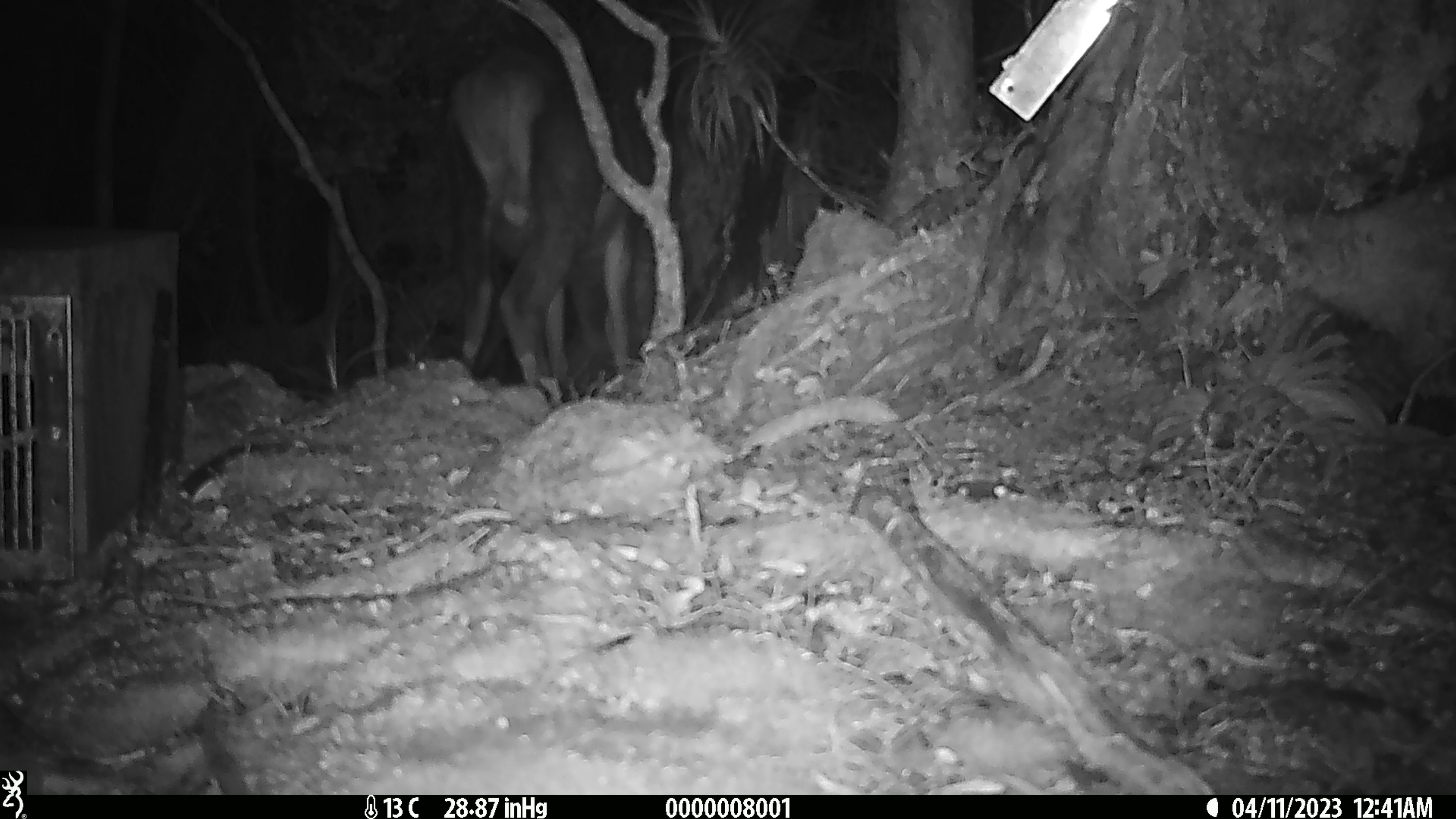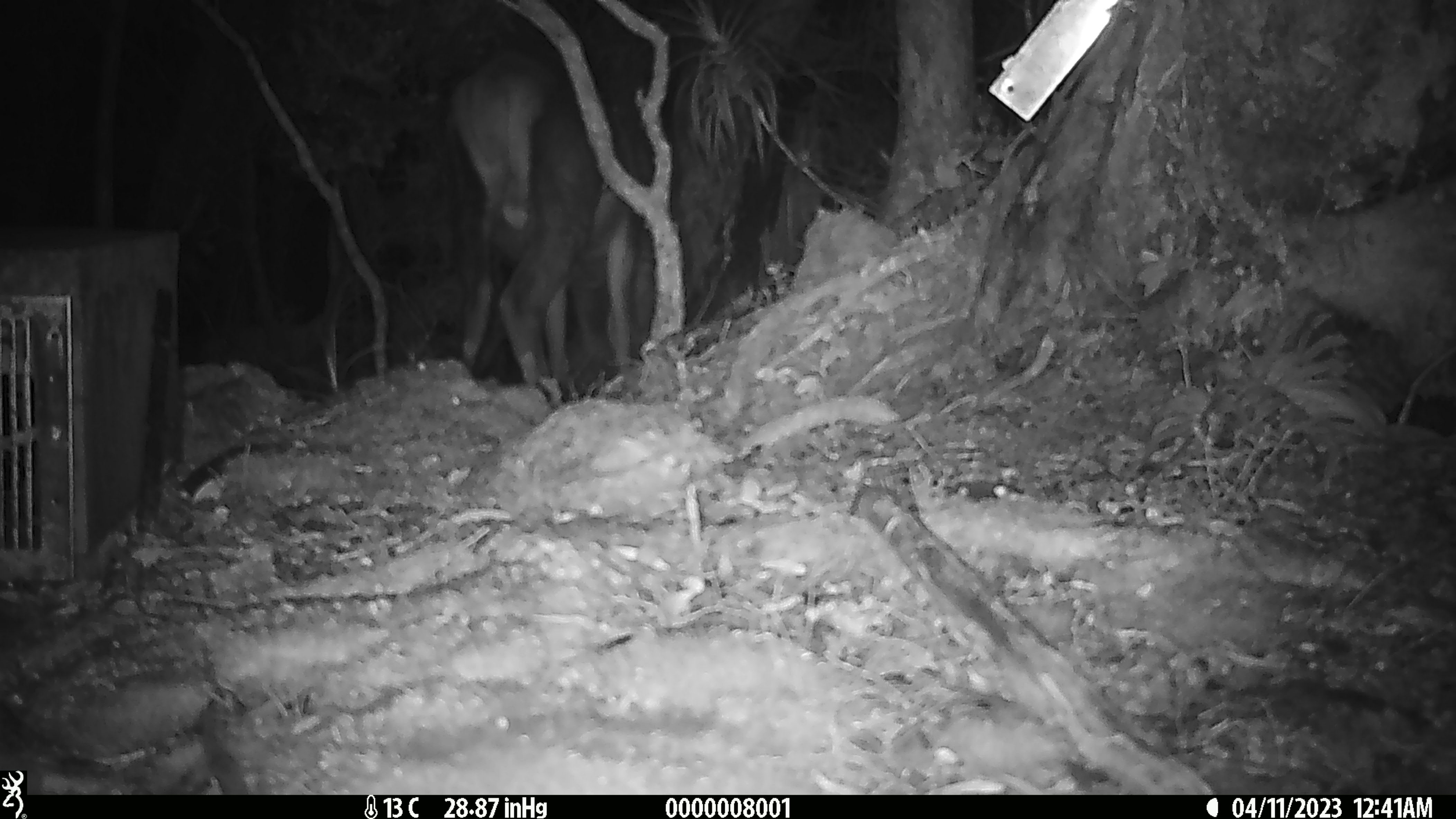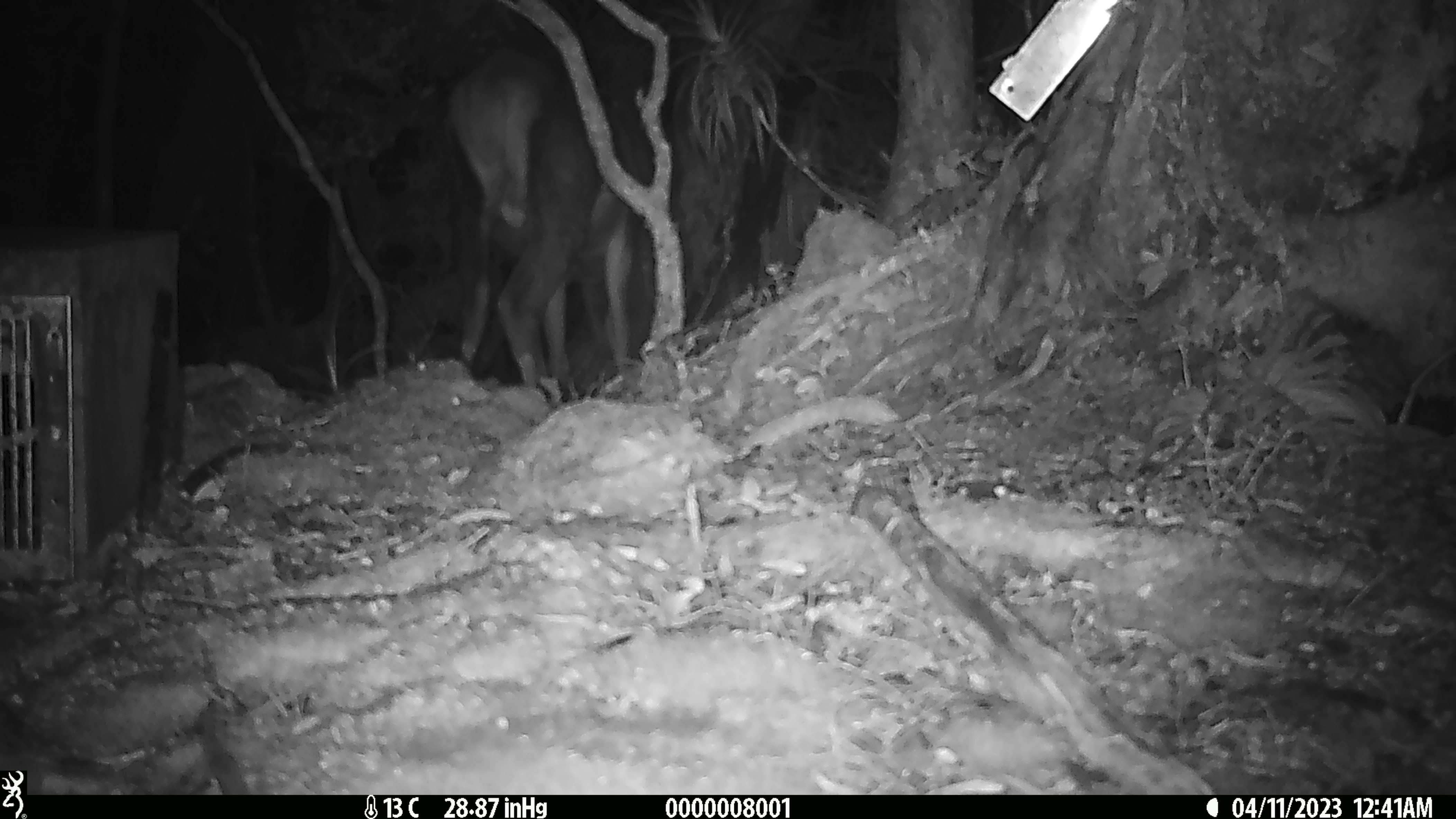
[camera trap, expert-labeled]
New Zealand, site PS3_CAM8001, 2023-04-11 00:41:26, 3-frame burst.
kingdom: Animalia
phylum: Chordata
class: Mammalia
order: Artiodactyla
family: Cervidae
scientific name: Cervidae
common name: deer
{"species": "deer (Cervidae)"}